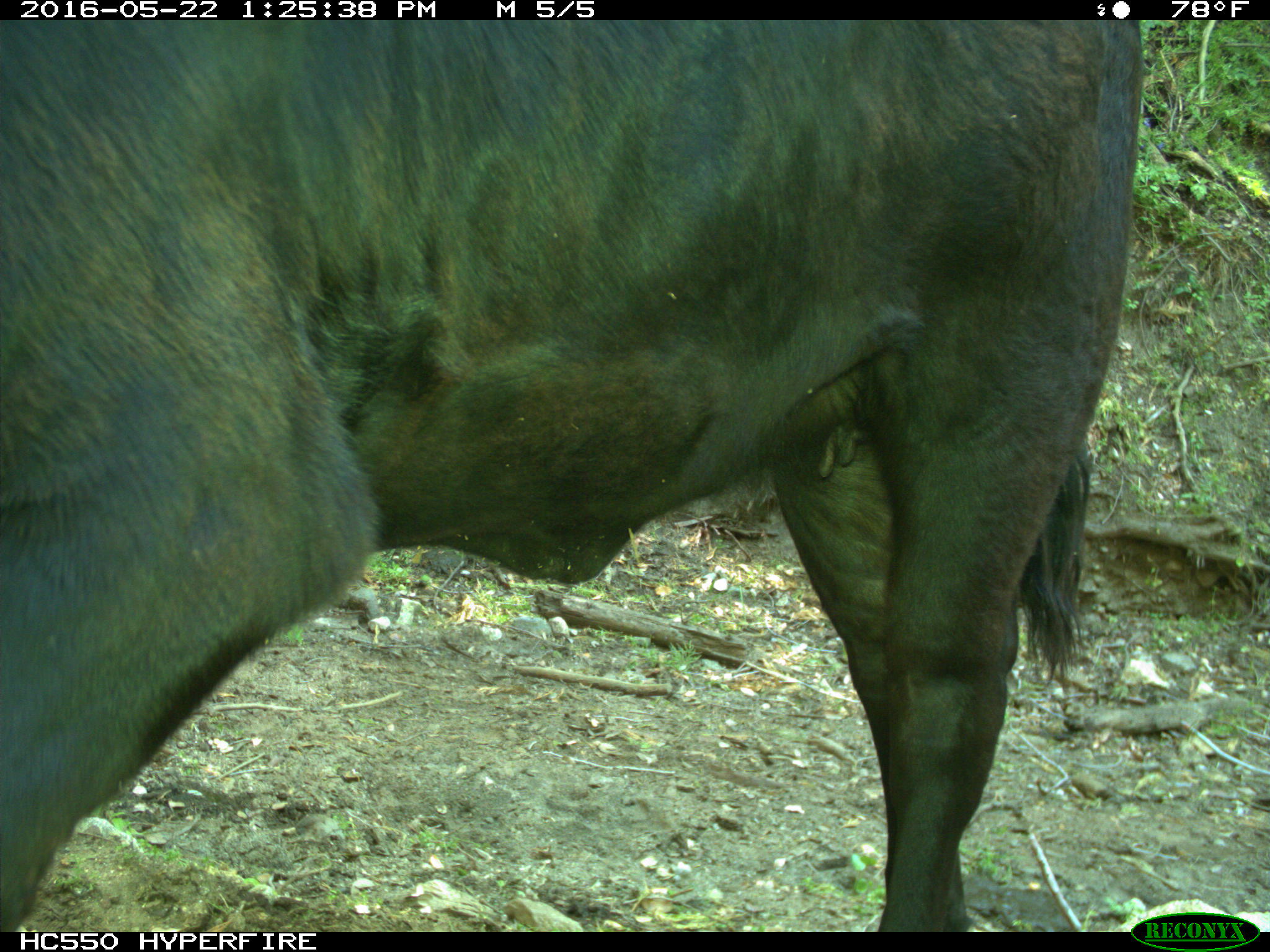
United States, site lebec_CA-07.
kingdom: Animalia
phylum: Chordata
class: Mammalia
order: Artiodactyla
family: Bovidae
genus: Bos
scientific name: Bos taurus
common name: domestic cow